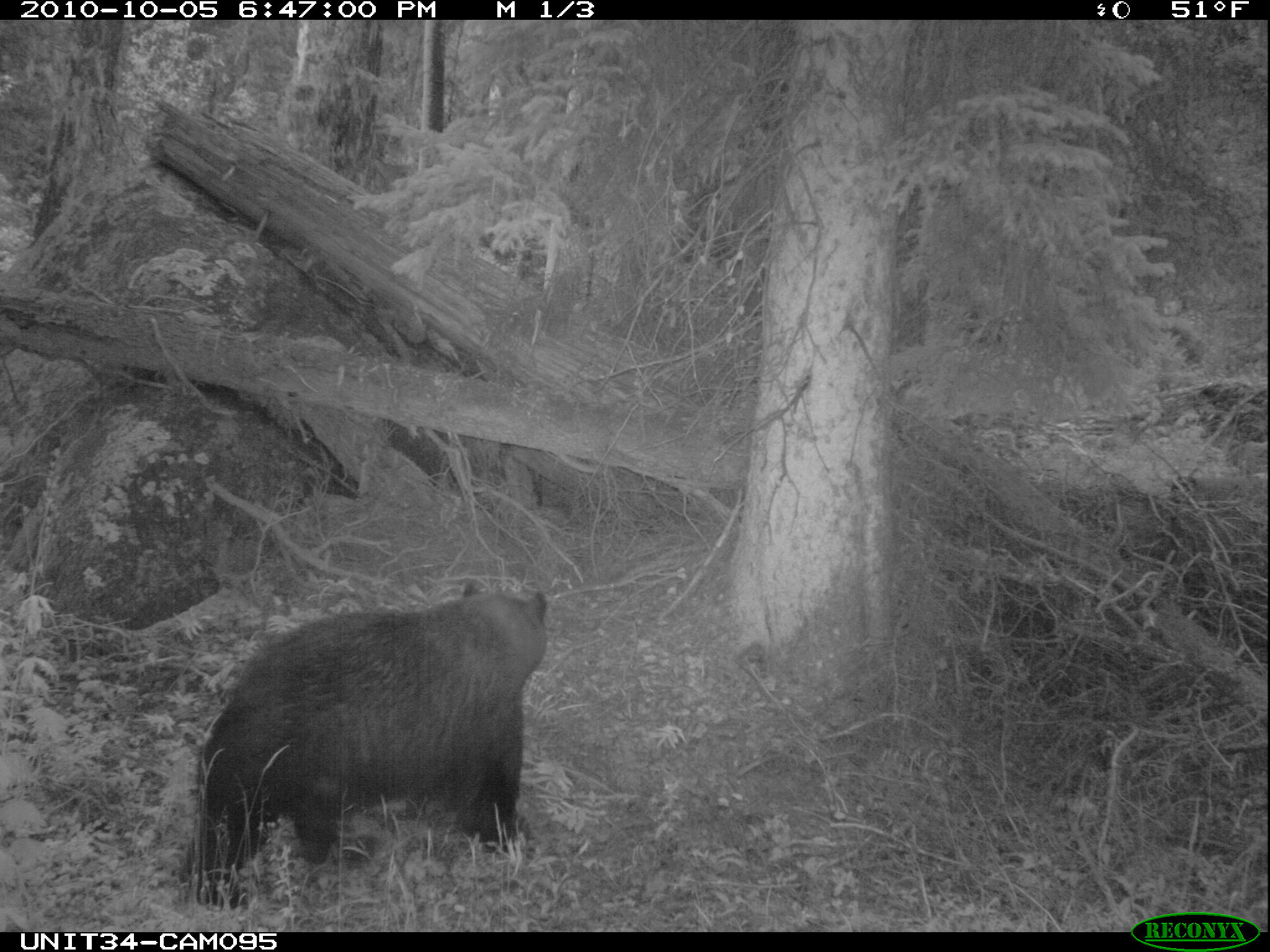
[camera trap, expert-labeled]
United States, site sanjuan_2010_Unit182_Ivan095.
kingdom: Animalia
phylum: Chordata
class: Mammalia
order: Carnivora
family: Ursidae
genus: Ursus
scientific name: Ursus americanus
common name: american black bear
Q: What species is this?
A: Ursus americanus (american black bear).